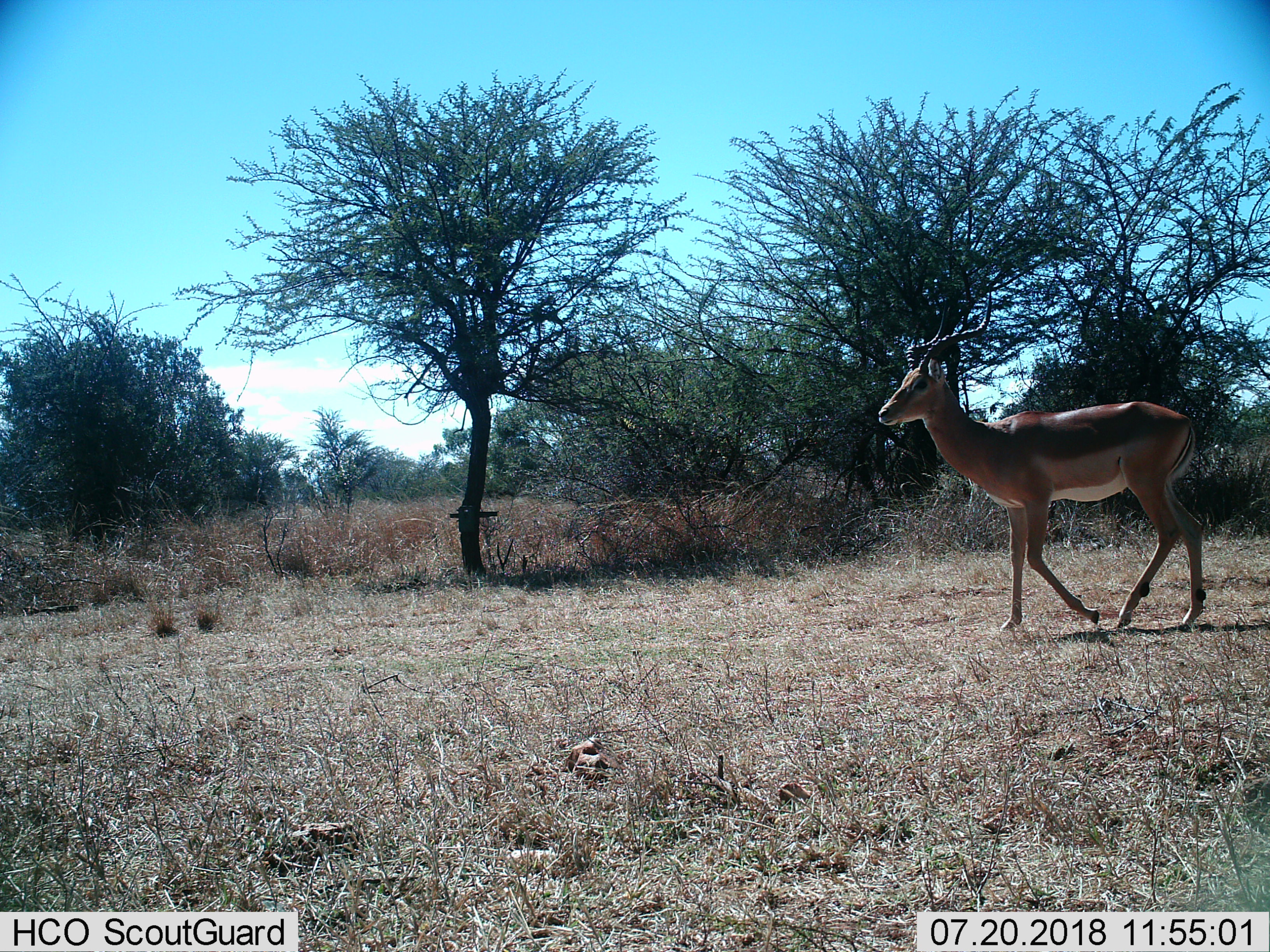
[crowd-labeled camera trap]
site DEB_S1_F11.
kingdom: Animalia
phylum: Chordata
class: Mammalia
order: Artiodactyla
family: Bovidae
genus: Aepyceros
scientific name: Aepyceros melampus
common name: impala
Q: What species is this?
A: Impala (Aepyceros melampus).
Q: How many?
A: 1.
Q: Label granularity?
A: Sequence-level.